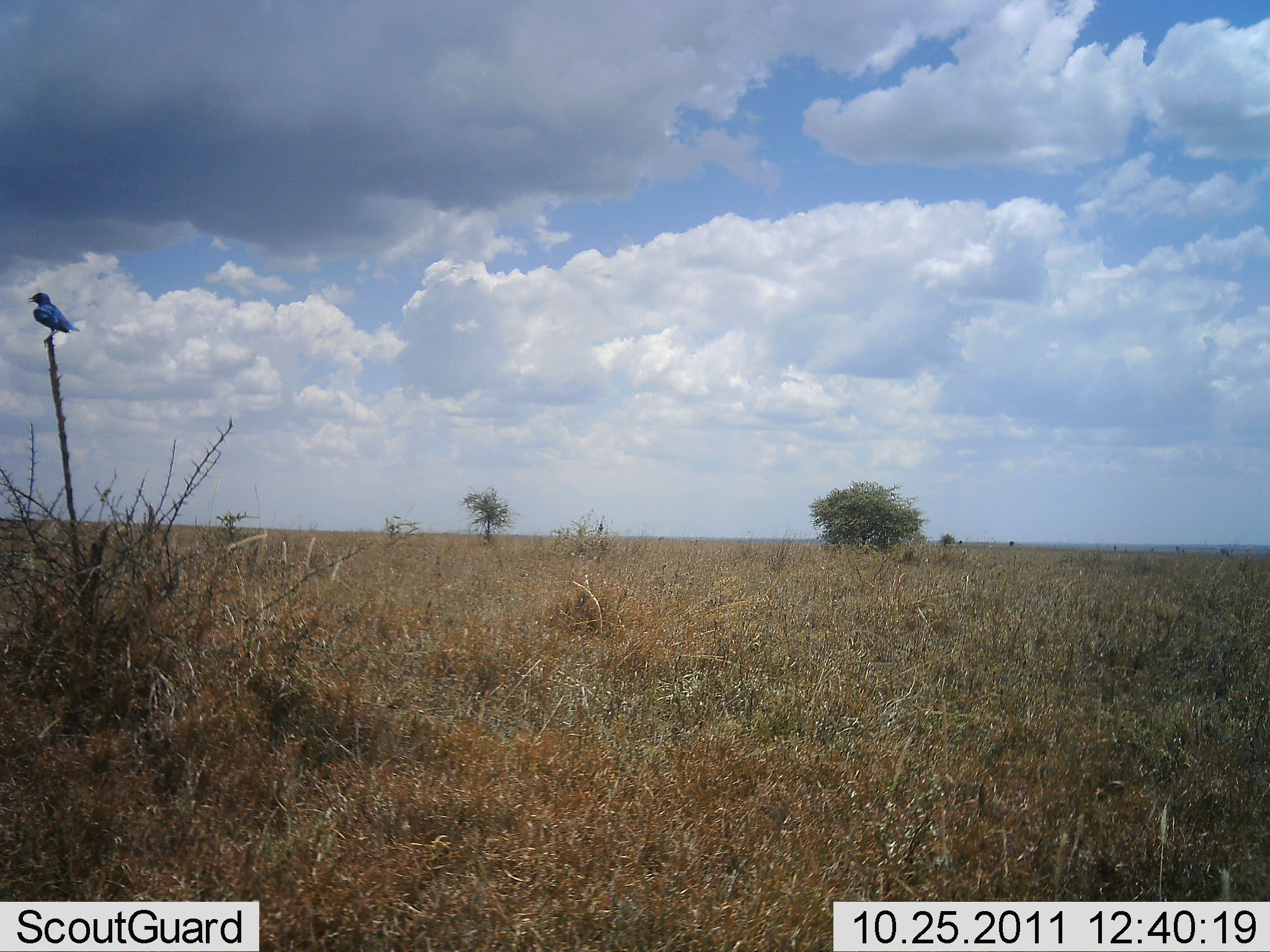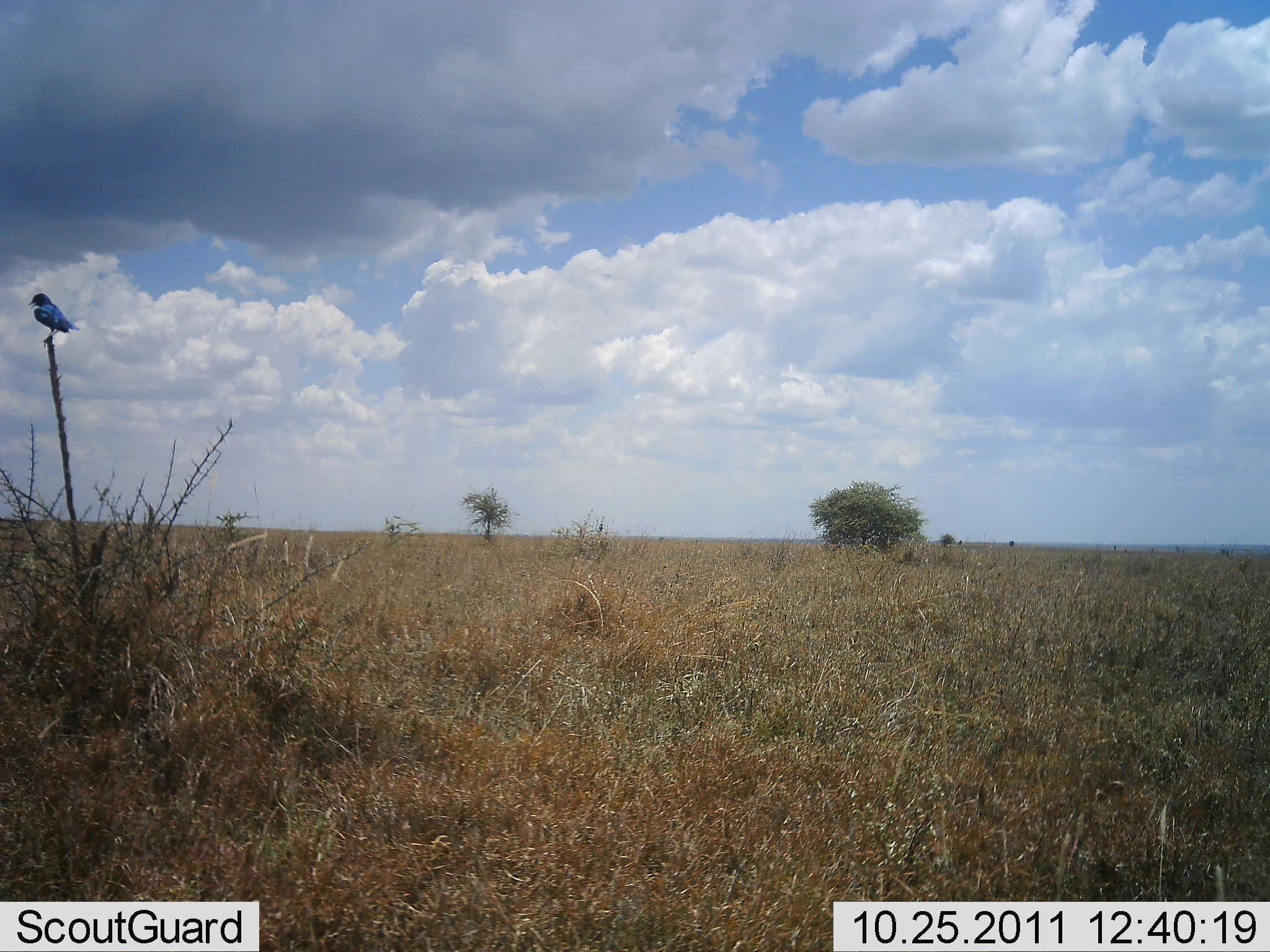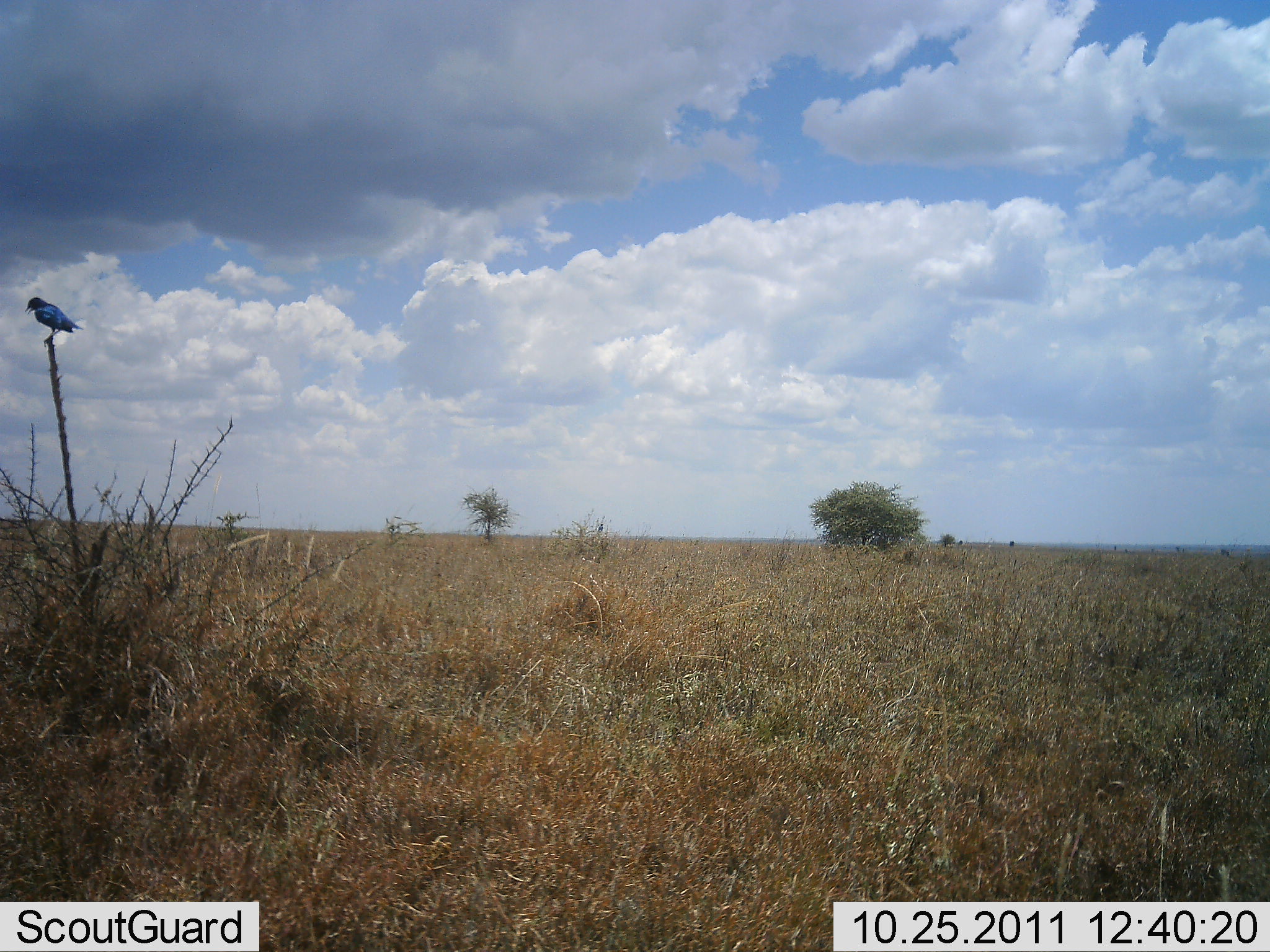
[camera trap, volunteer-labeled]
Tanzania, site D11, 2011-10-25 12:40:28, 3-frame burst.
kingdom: Animalia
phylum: Chordata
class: Aves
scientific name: Aves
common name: bird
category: otherbird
Otherbird (bird) (Aves), count 1. Behavior (volunteer vote fractions): standing 50%, resting 50%, moving 7%, interacting 0%. Young present (vote fraction): 0%. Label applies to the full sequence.